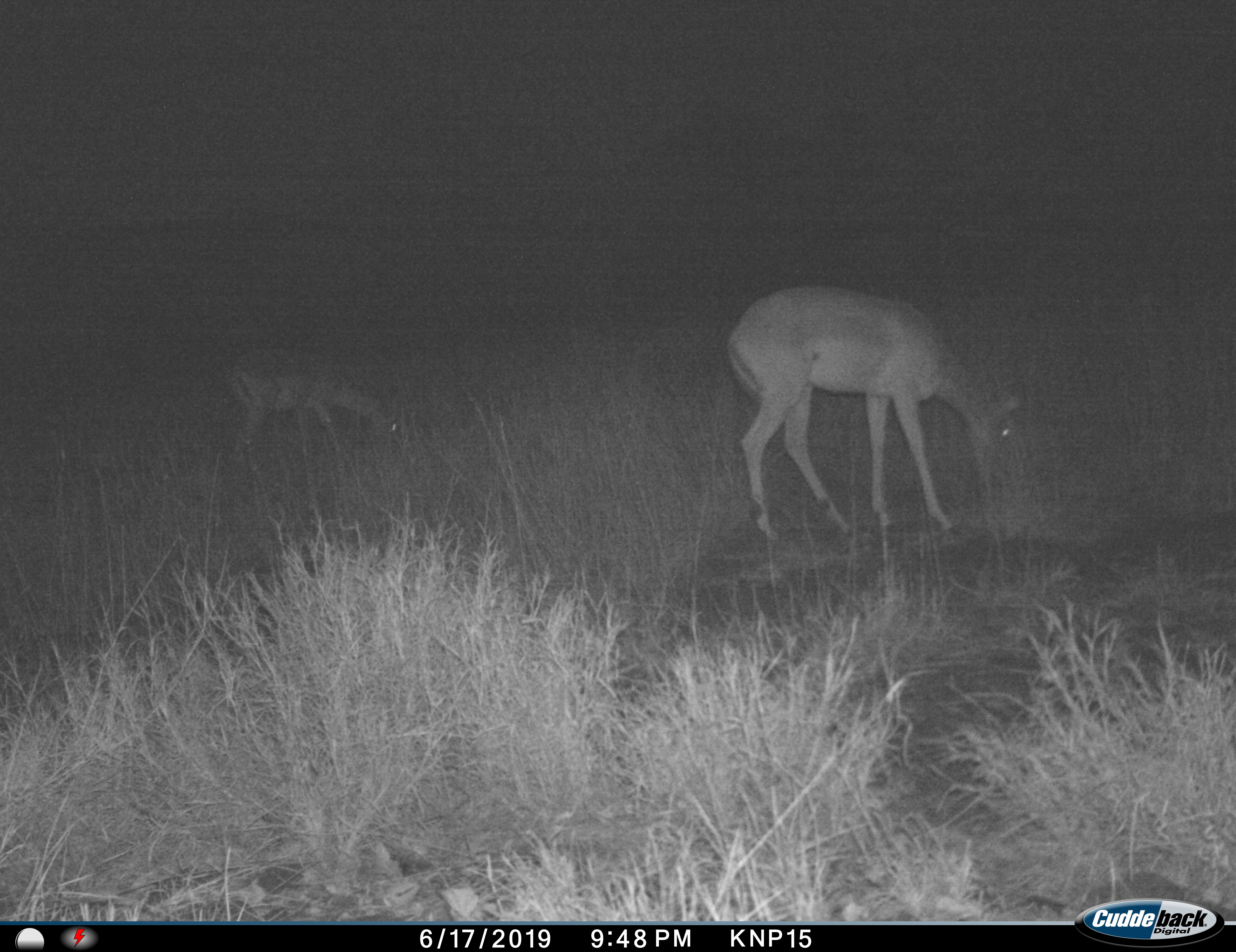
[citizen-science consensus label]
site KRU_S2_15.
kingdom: Animalia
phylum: Chordata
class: Mammalia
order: Artiodactyla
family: Bovidae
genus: Aepyceros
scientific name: Aepyceros melampus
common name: impala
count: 2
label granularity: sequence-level